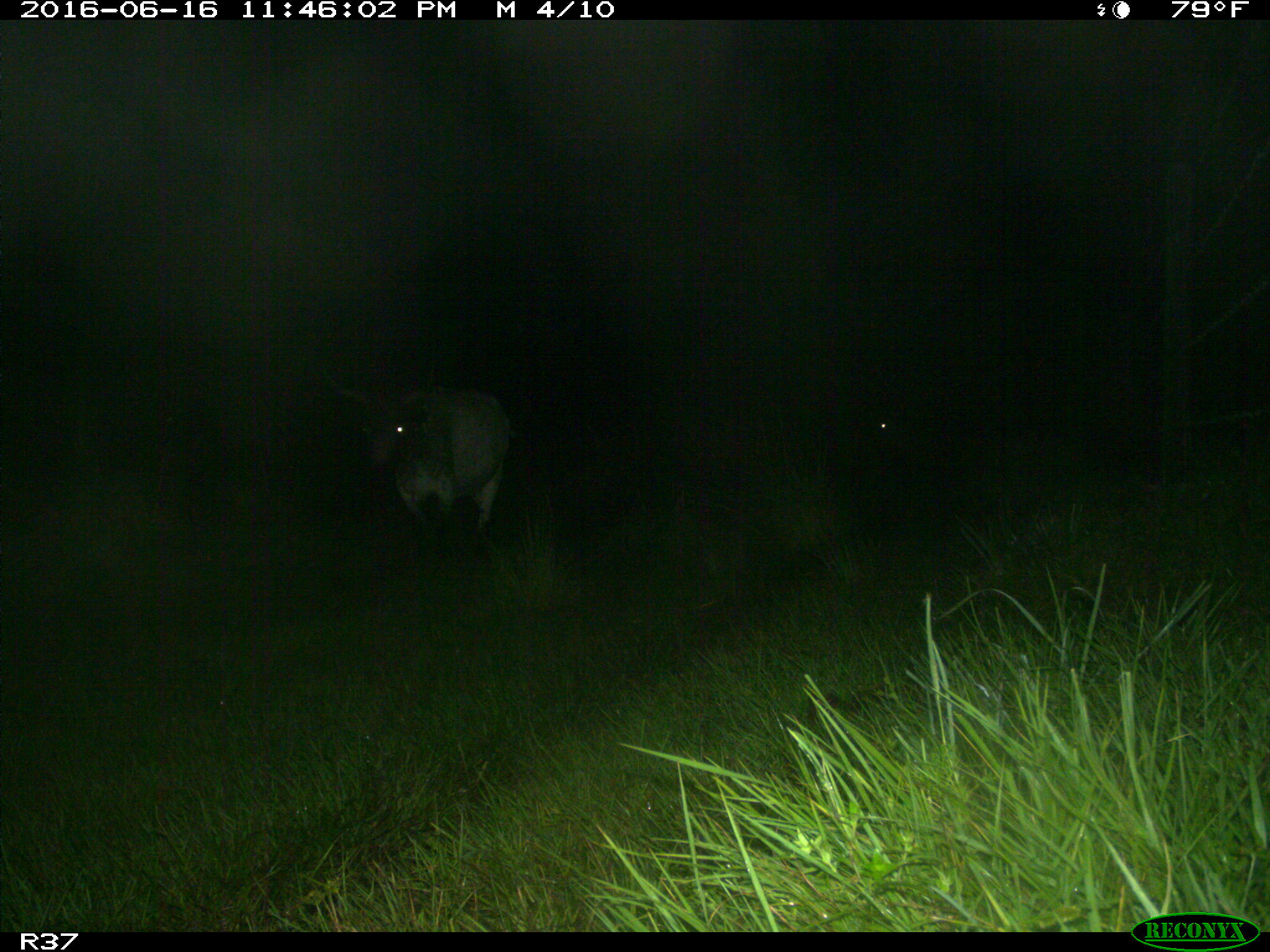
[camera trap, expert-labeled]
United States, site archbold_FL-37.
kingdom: Animalia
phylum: Chordata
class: Mammalia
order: Artiodactyla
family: Bovidae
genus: Bos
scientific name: Bos taurus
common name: domestic cow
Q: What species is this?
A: Bos taurus (domestic cow).